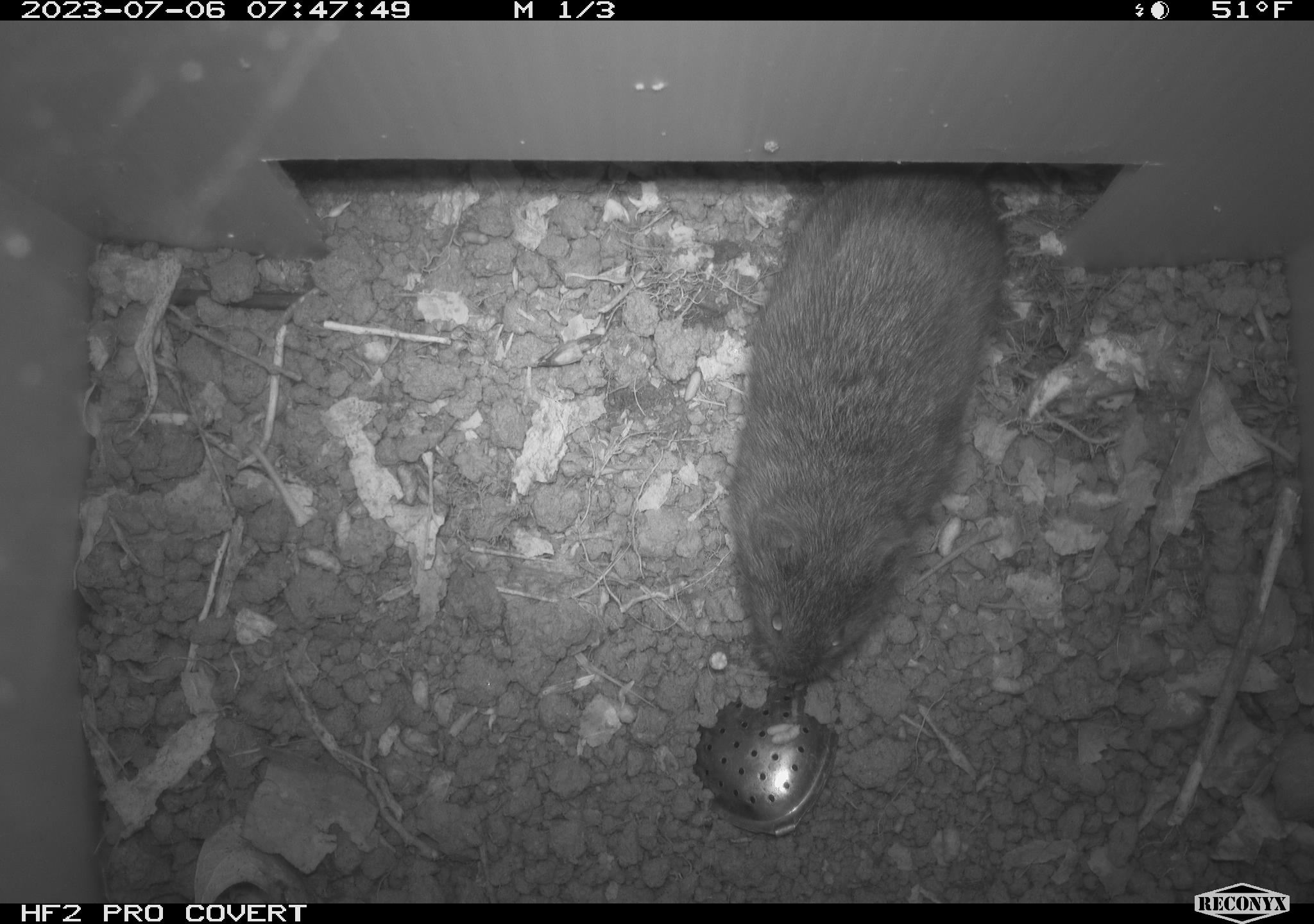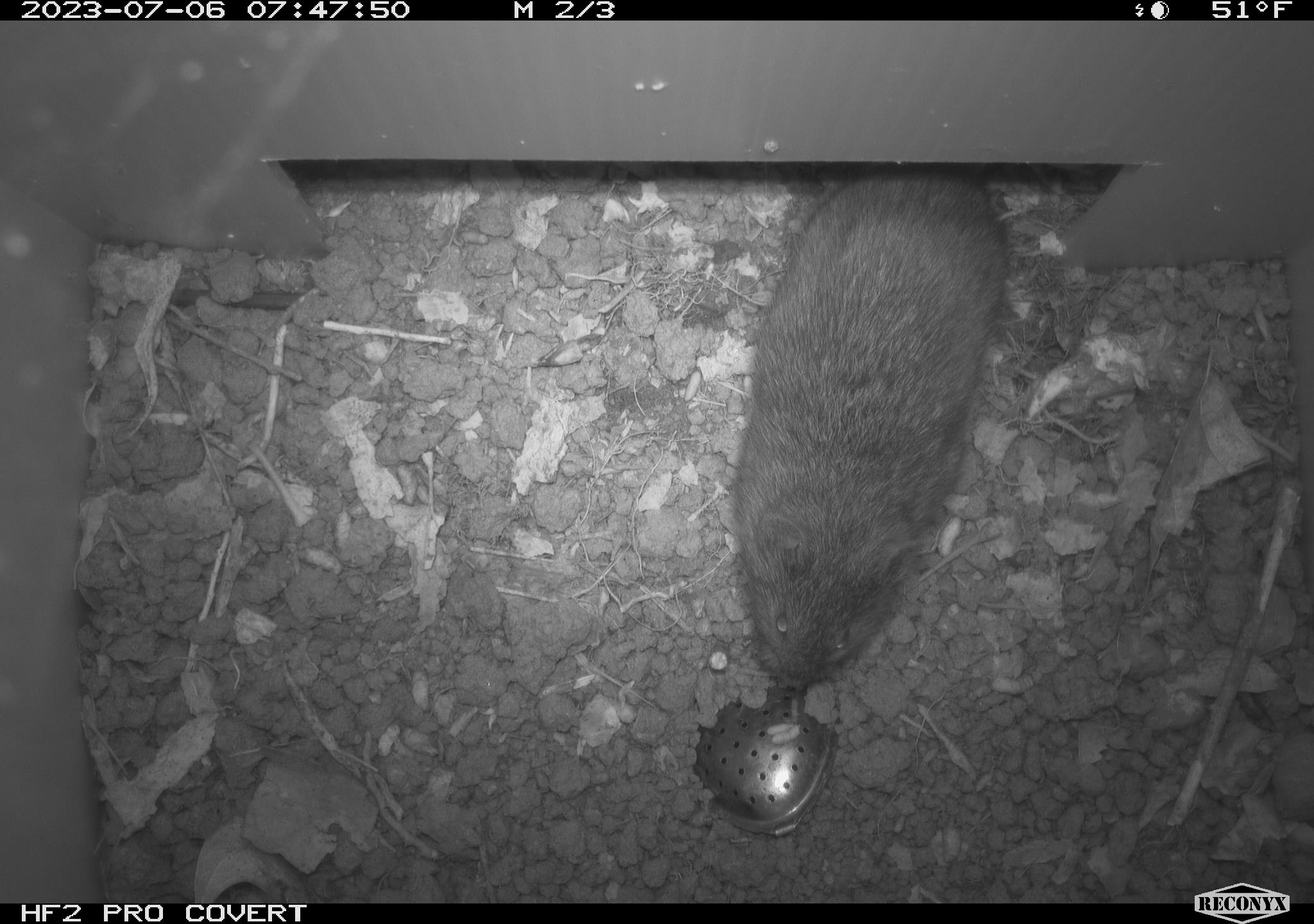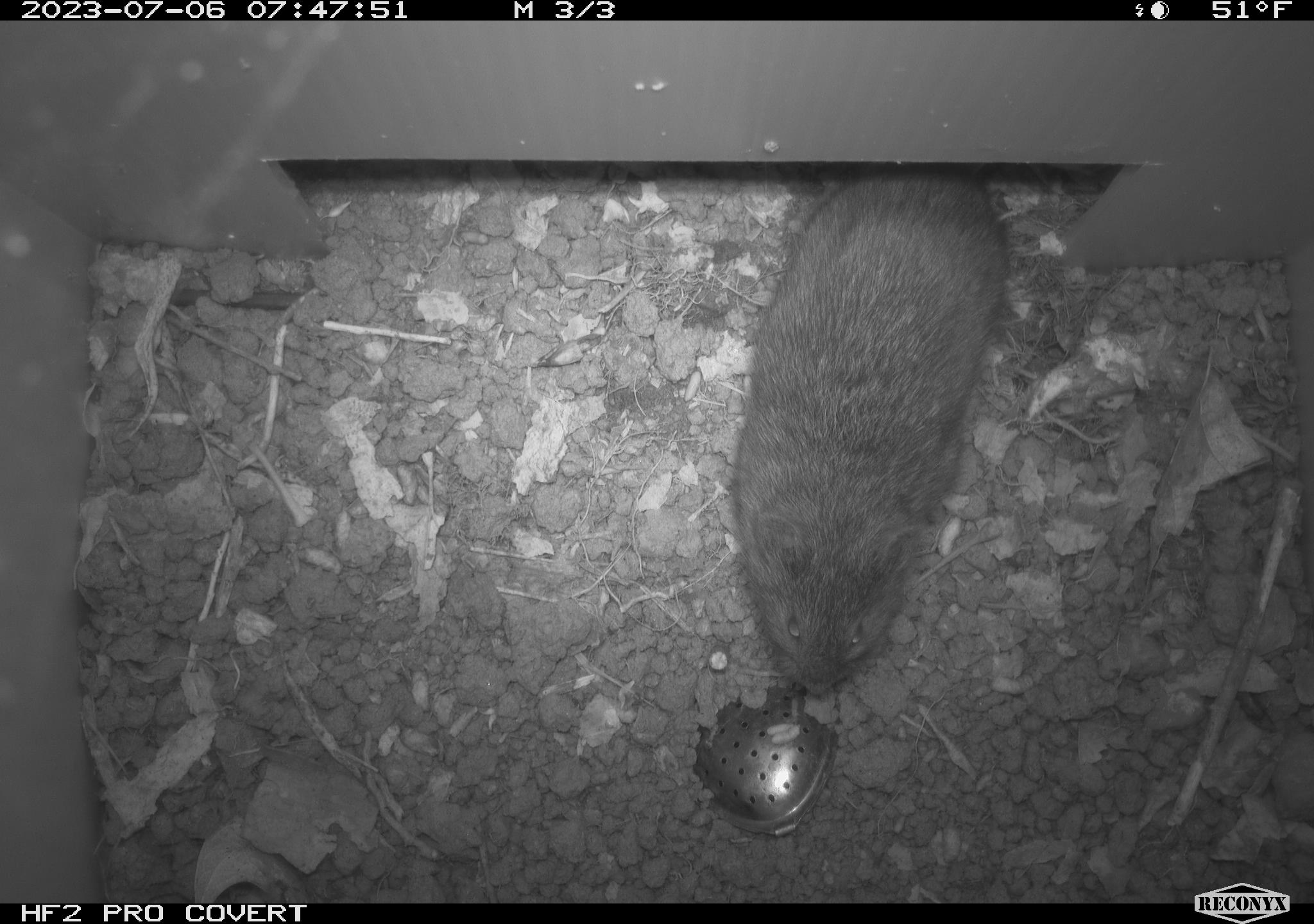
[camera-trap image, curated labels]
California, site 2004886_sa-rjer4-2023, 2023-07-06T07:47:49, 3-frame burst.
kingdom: Animalia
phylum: Chordata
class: Mammalia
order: Rodentia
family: Cricetidae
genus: Microtus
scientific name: Microtus californicus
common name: california vole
California vole (Microtus californicus).